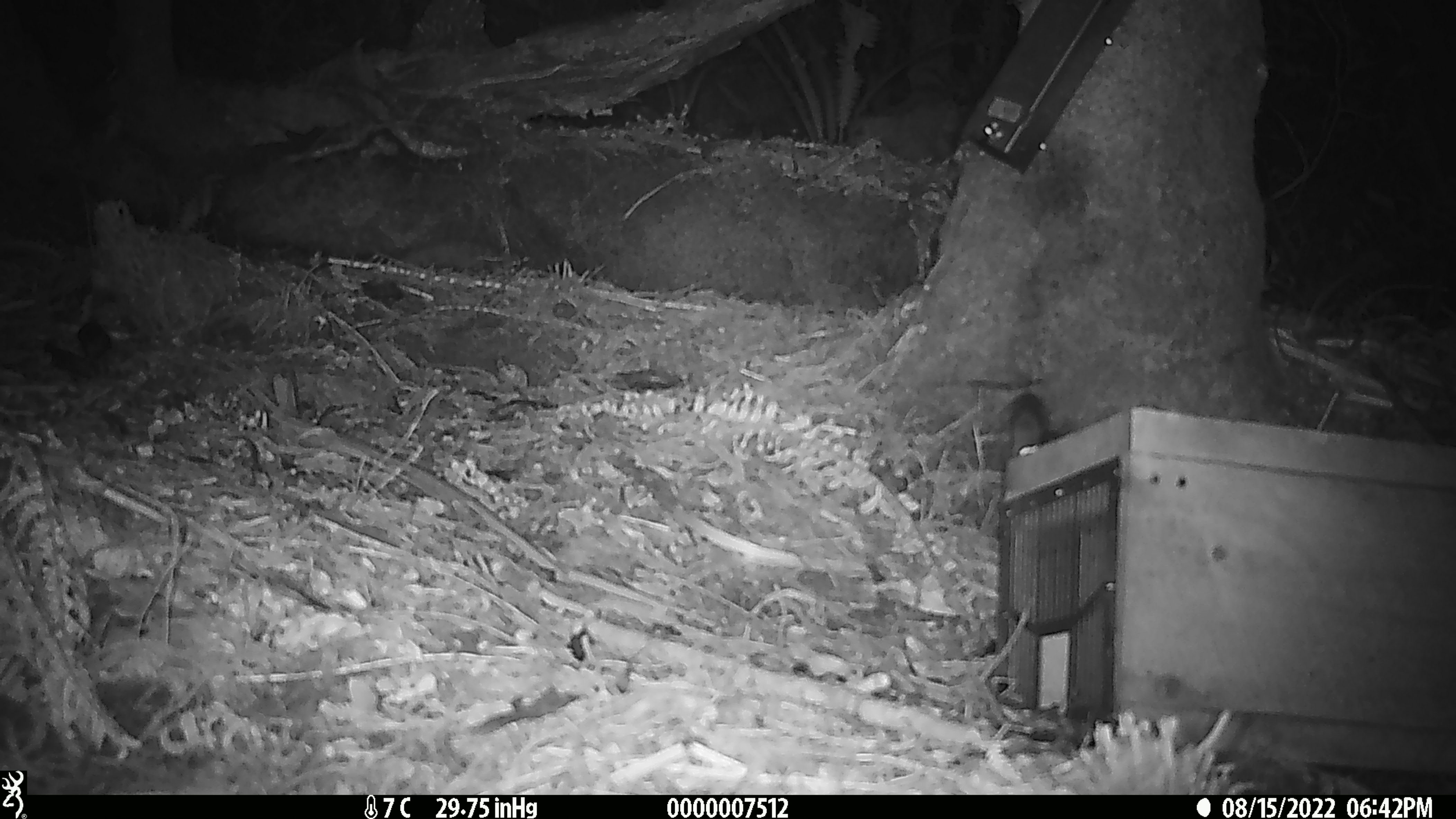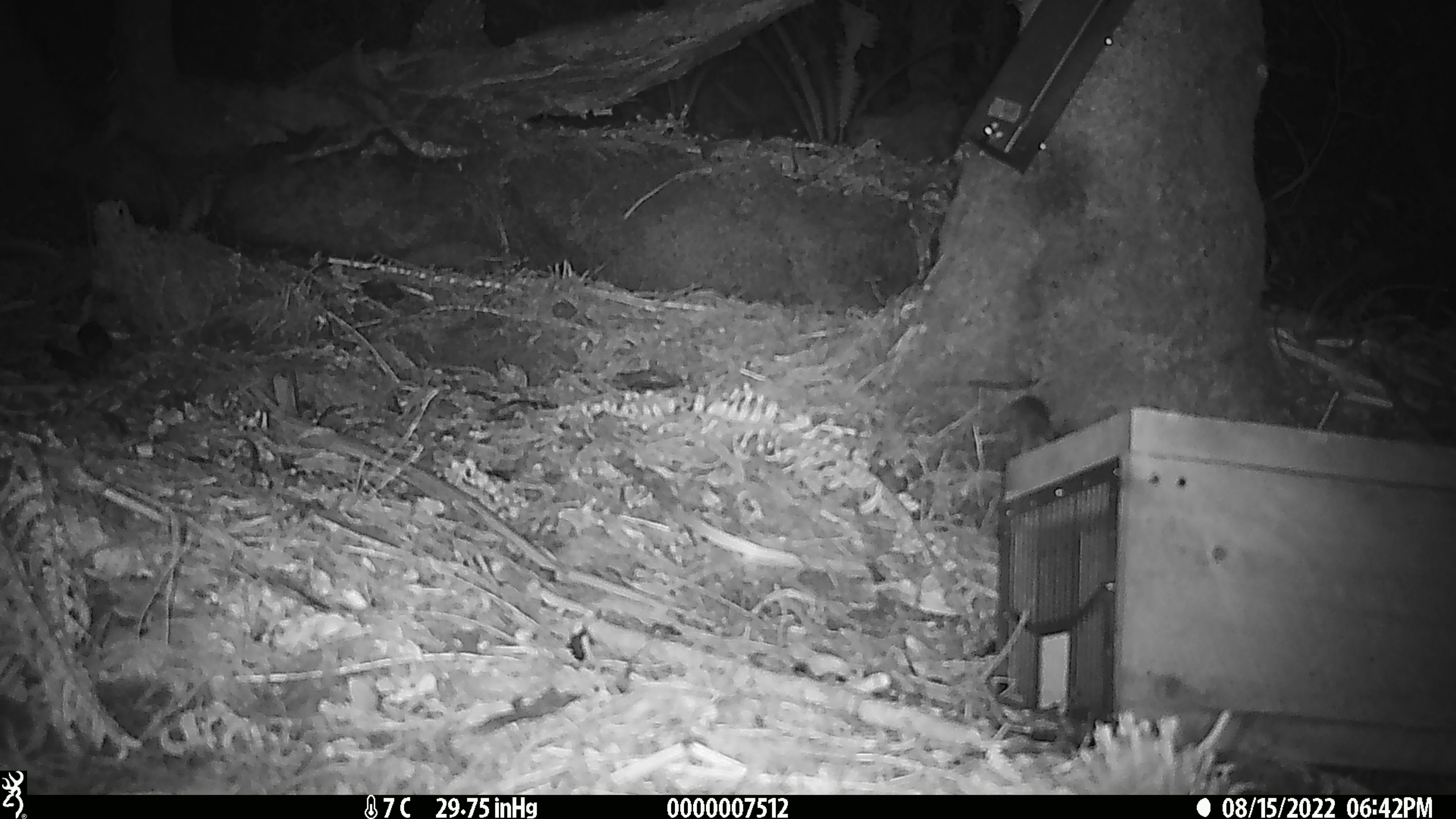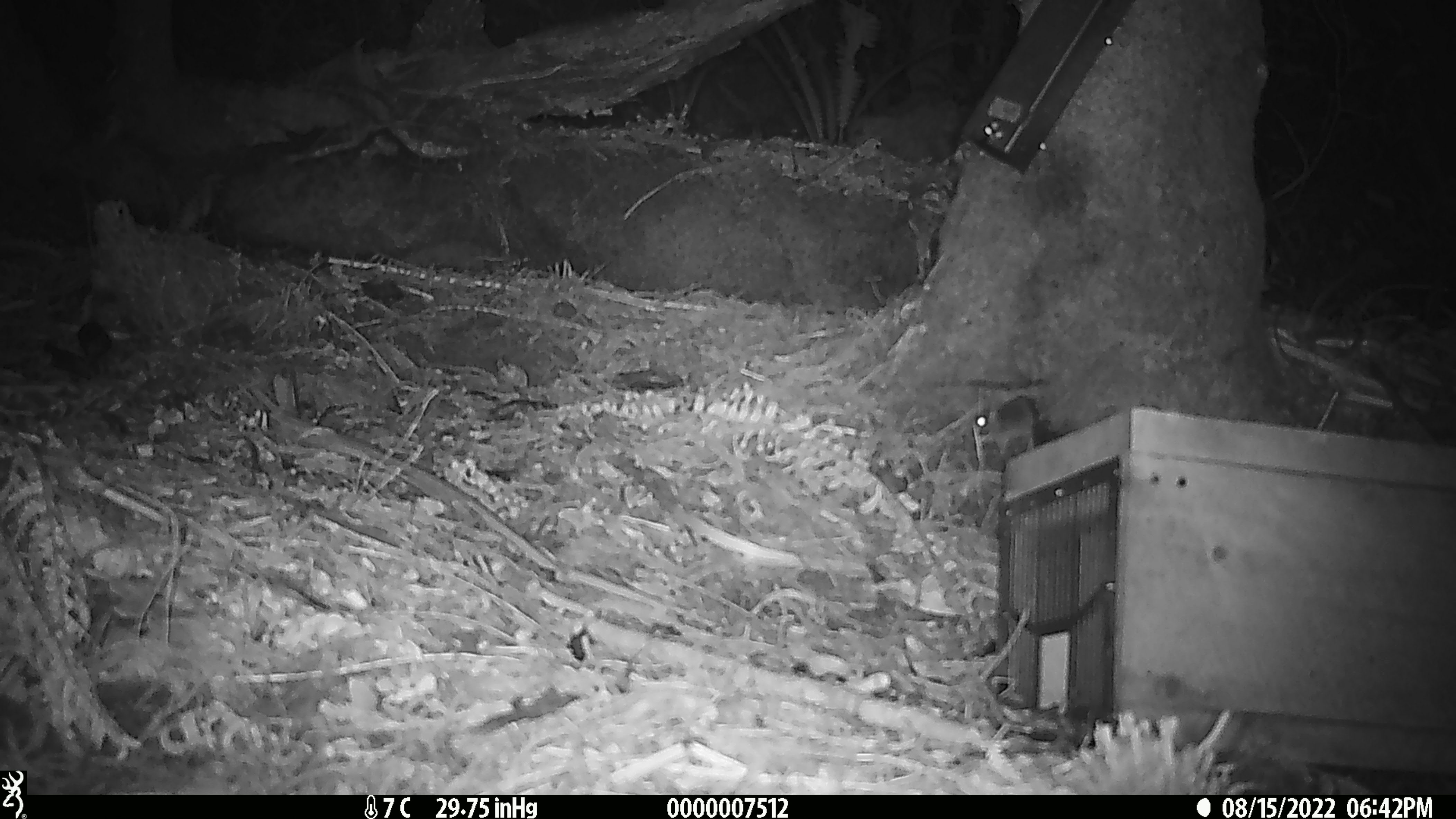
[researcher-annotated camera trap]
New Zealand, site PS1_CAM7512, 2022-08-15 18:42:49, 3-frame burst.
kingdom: Animalia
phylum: Chordata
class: Mammalia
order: Rodentia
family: Muridae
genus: Mus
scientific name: Mus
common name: mouse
Mouse (Mus).